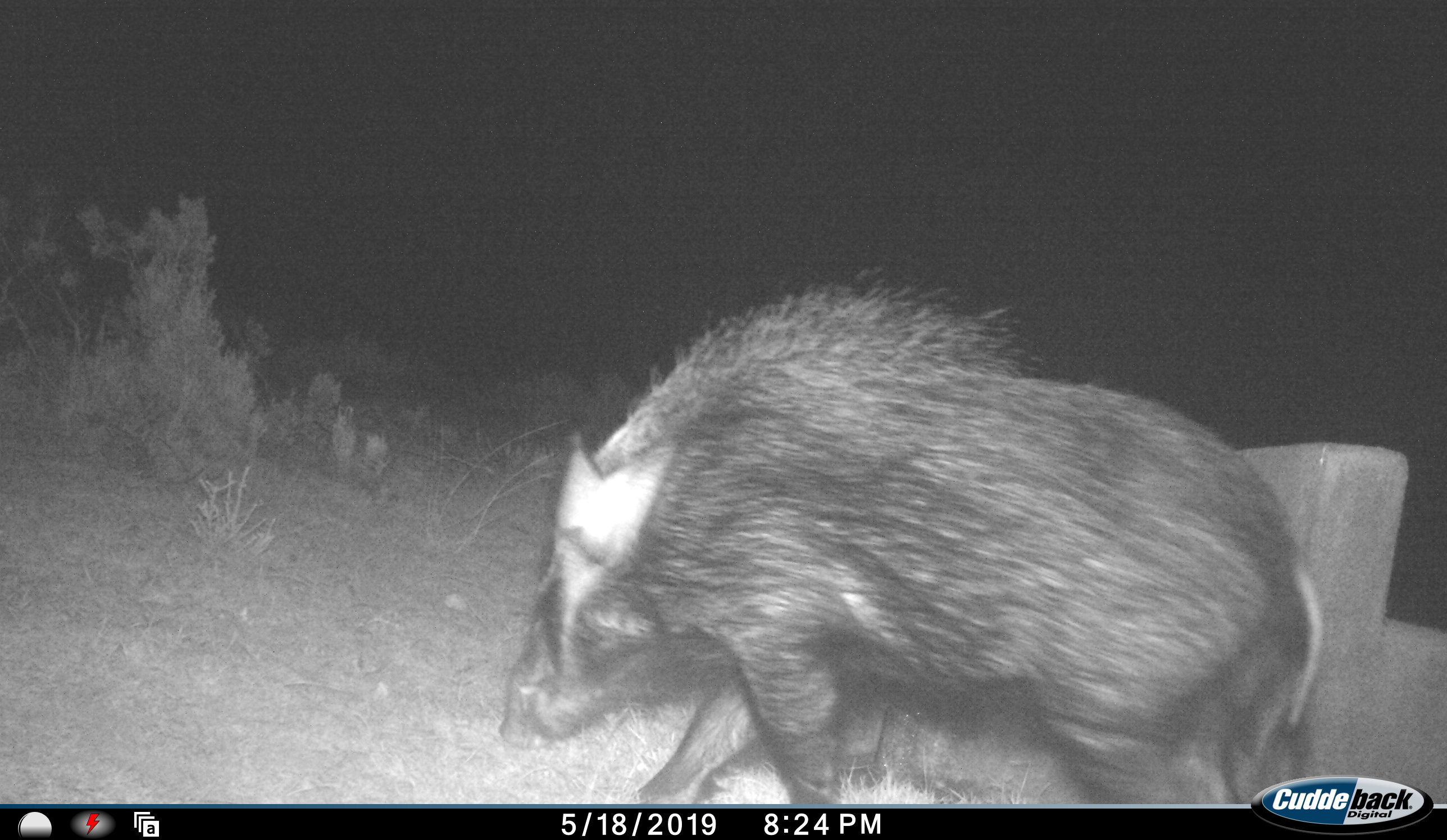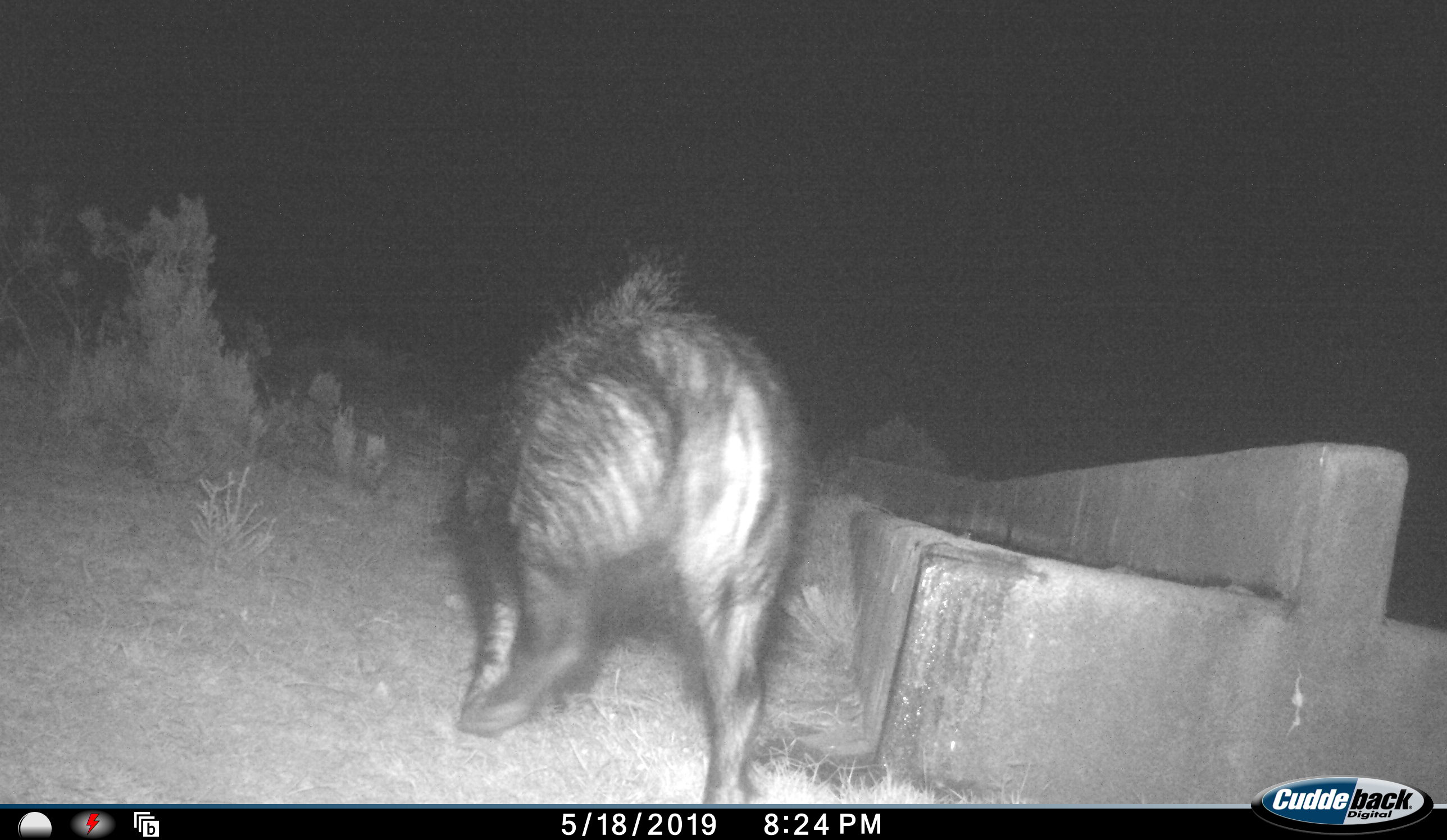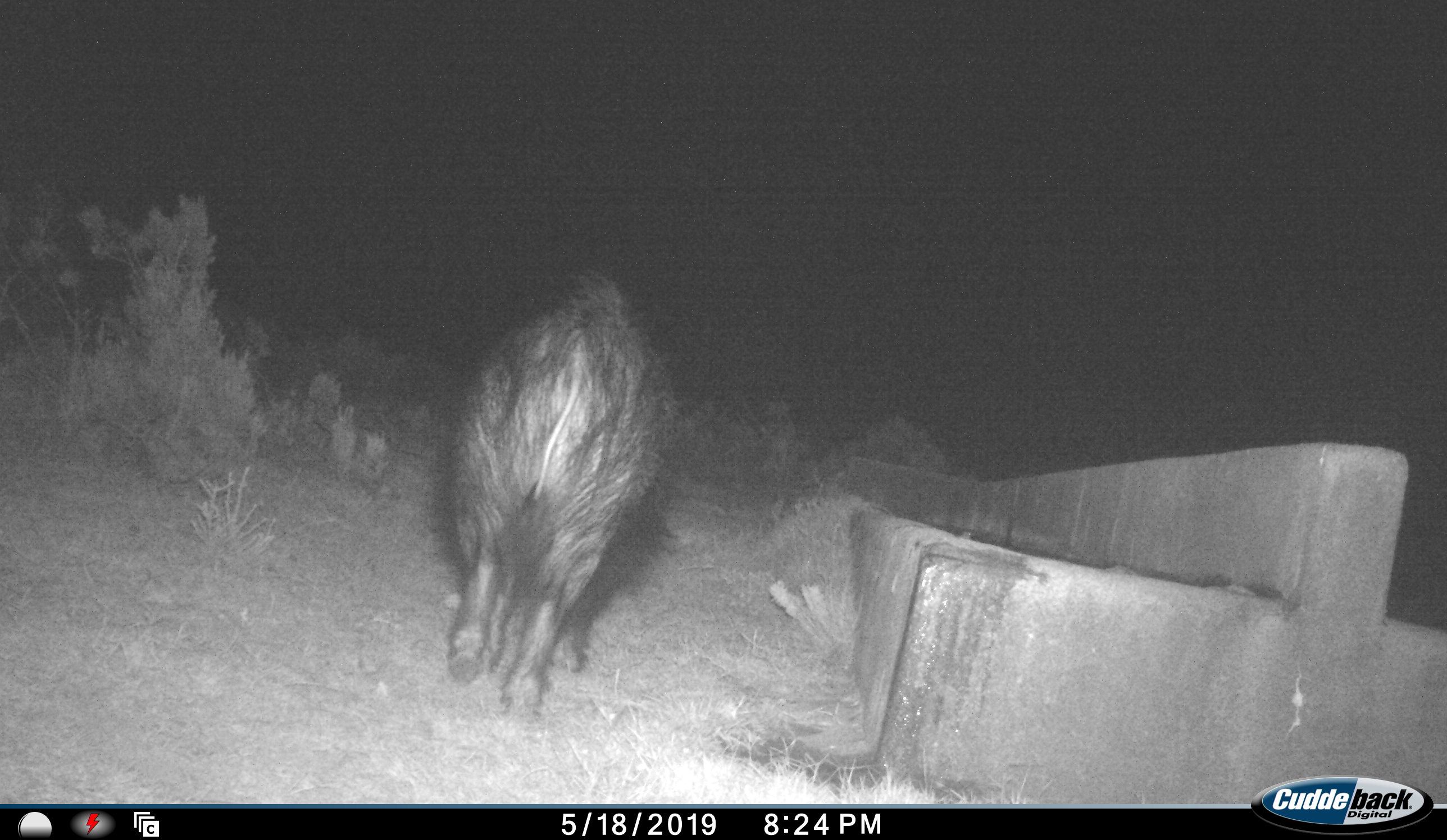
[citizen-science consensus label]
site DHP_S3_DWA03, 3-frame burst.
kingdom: Animalia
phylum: Chordata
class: Mammalia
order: Artiodactyla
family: Suidae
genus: Potamochoerus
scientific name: Potamochoerus larvatus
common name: bushpig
Bushpig (Potamochoerus larvatus), count 1. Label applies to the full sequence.